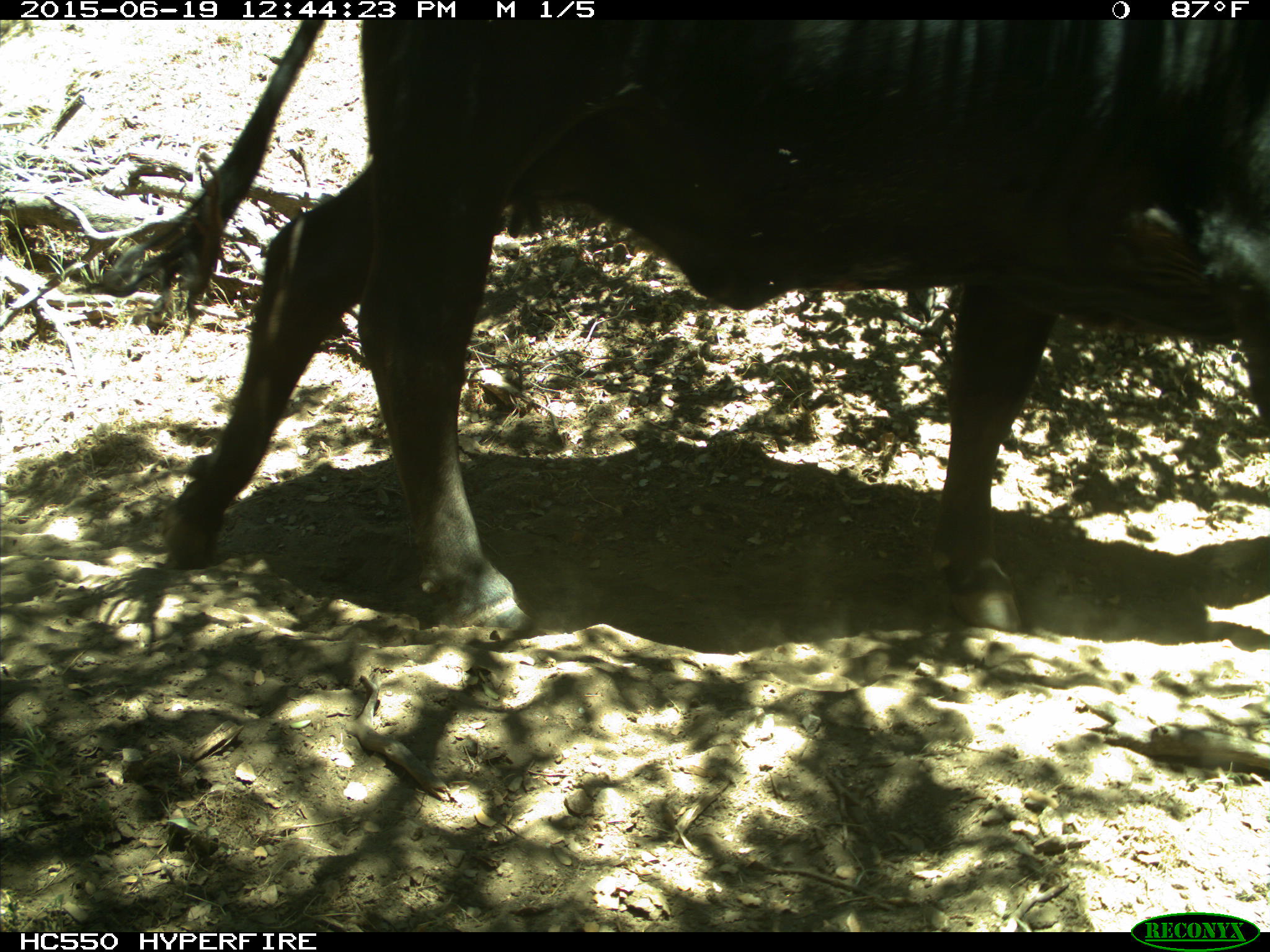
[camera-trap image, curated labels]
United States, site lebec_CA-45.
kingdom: Animalia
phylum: Chordata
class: Mammalia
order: Artiodactyla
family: Bovidae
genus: Bos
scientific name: Bos taurus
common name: domestic cow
Bos taurus (domestic cow).